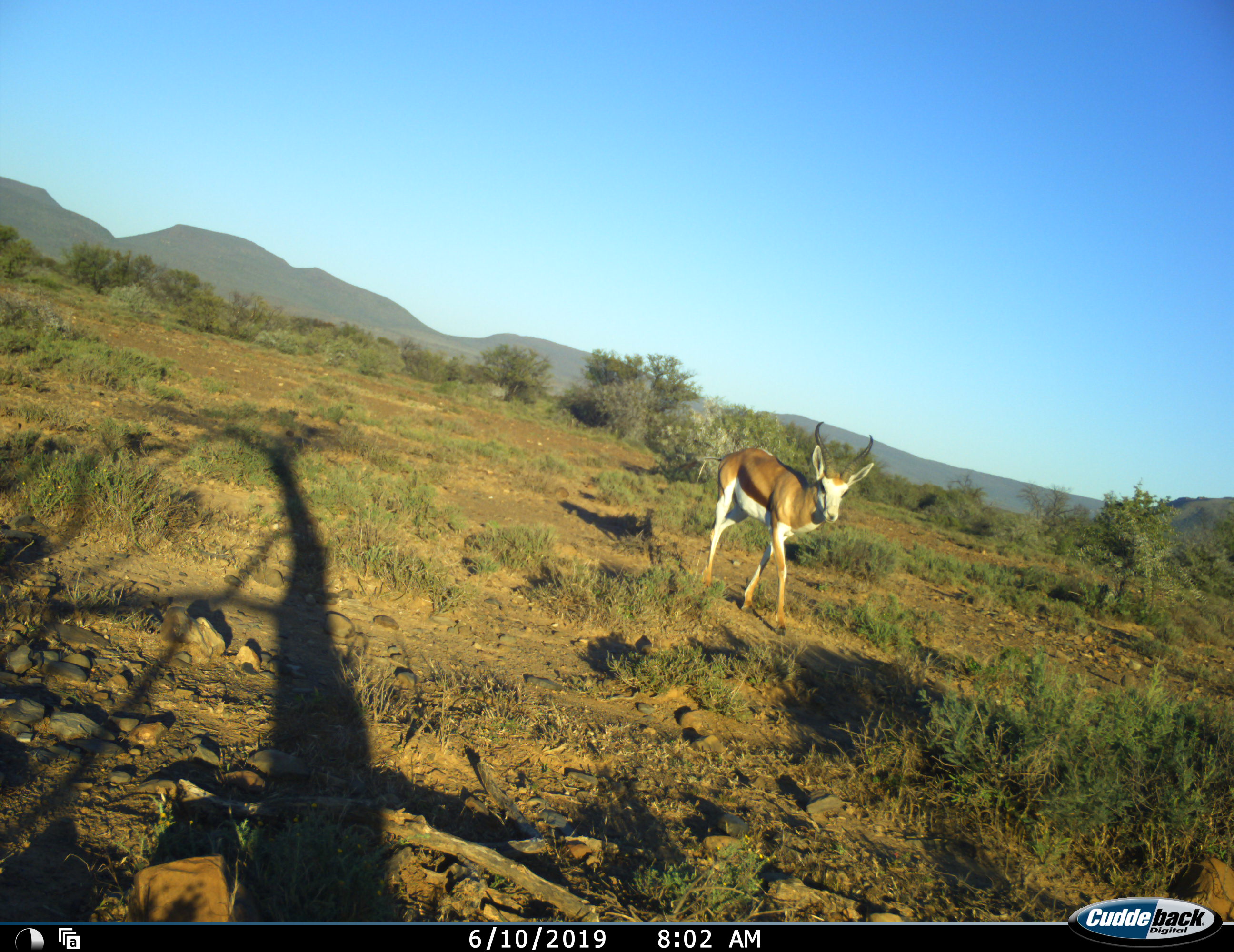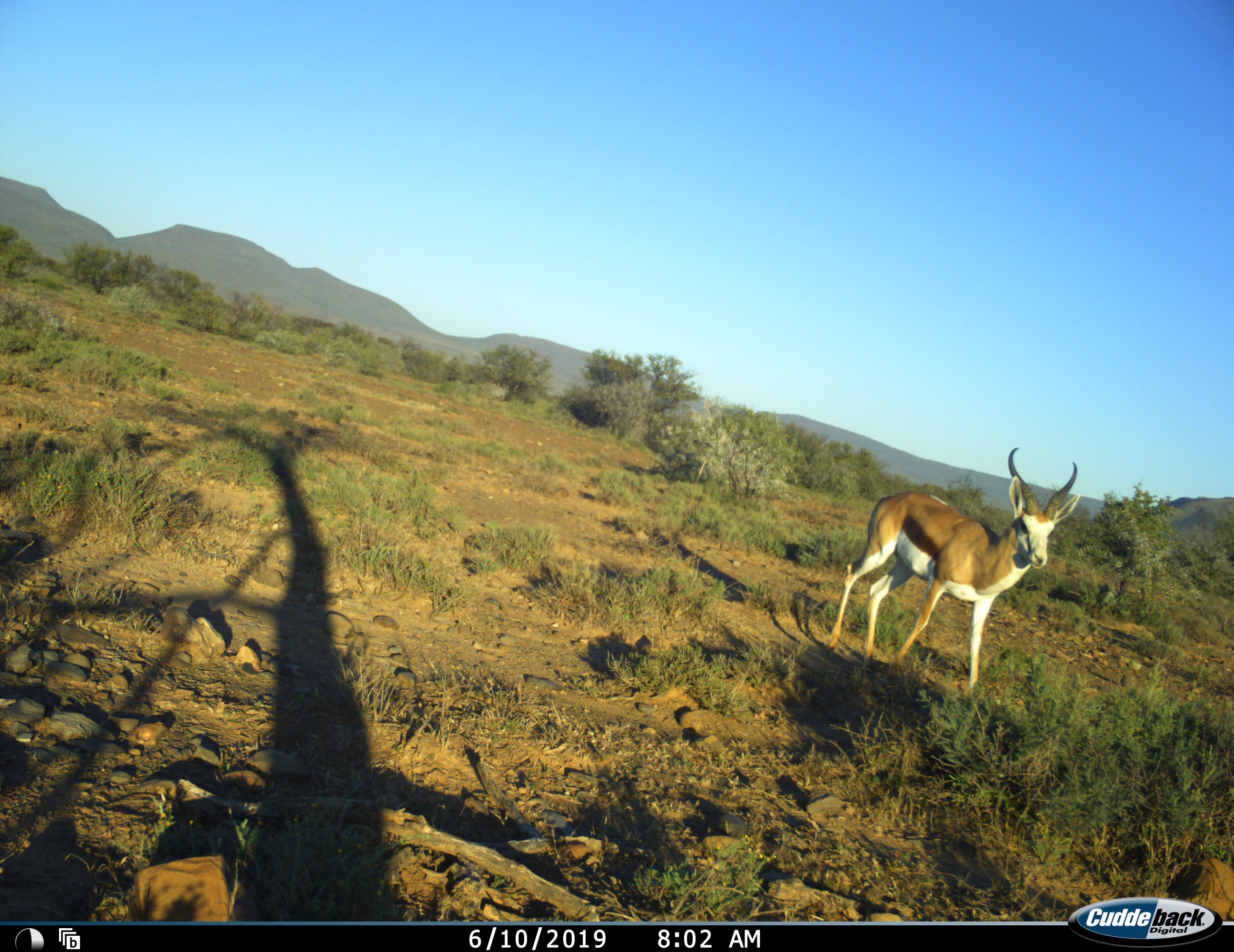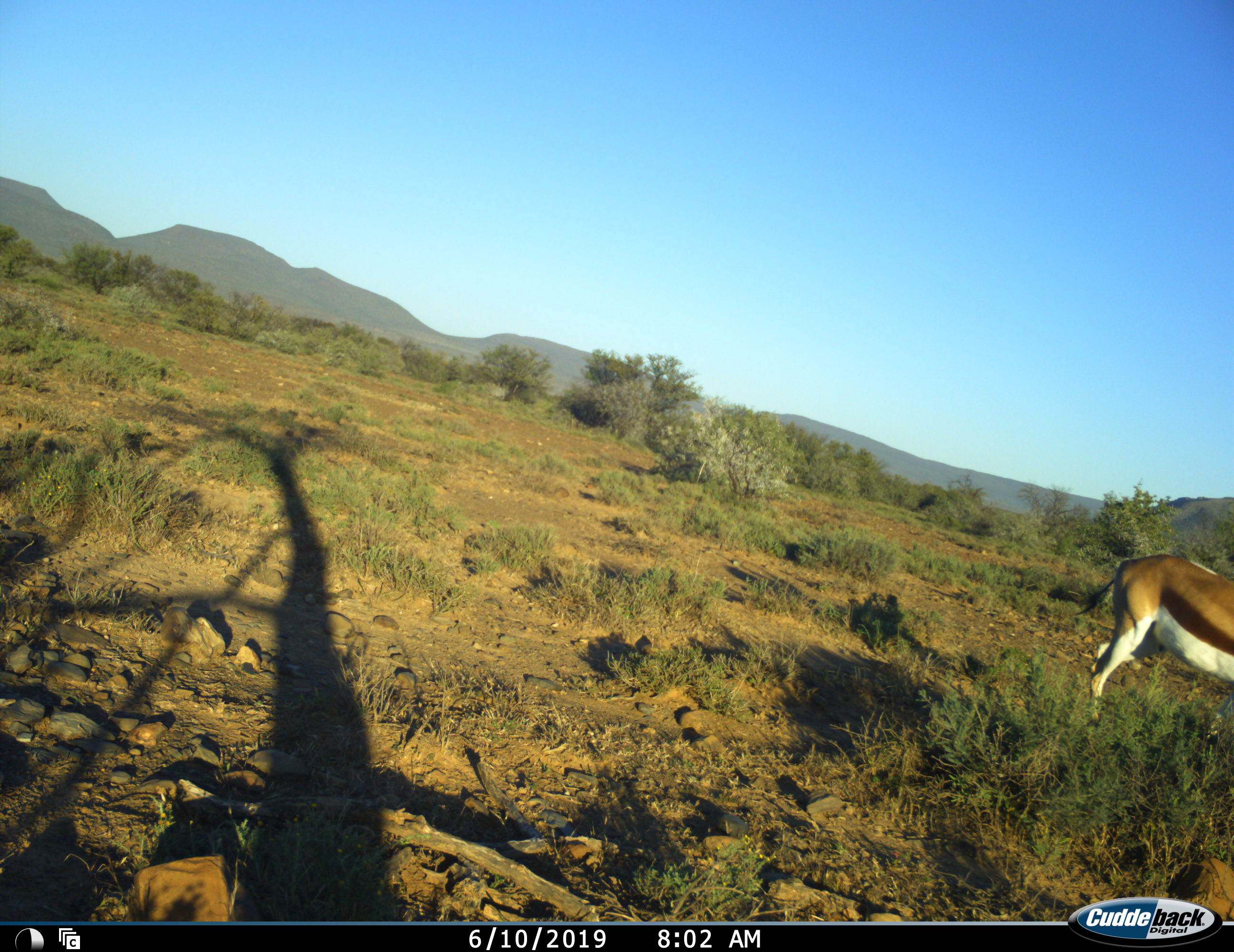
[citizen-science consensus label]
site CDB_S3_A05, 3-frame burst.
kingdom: Animalia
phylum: Chordata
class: Mammalia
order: Artiodactyla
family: Bovidae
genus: Antidorcas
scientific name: Antidorcas marsupialis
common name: springbok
Springbok (Antidorcas marsupialis), count 1. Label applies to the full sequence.